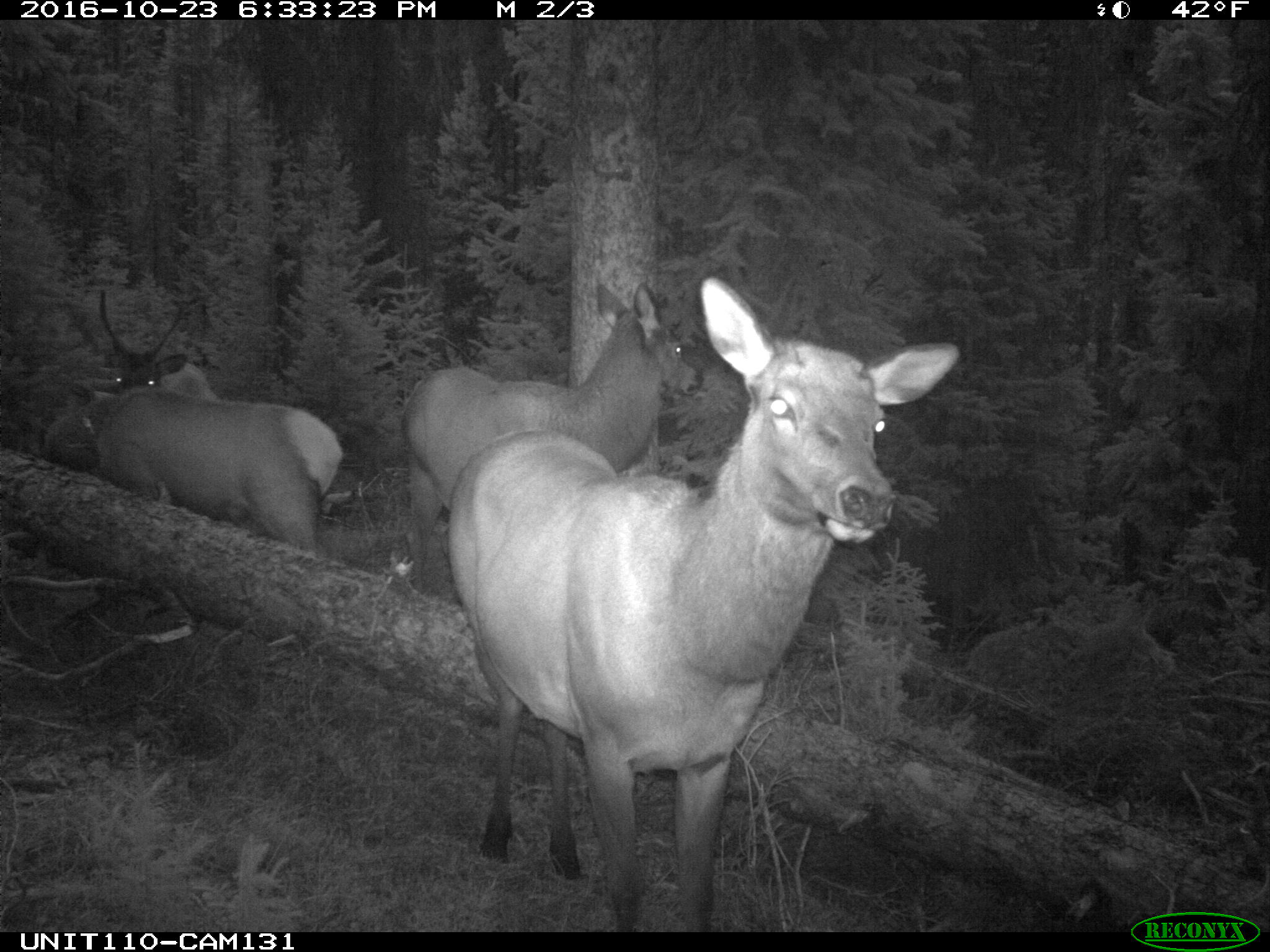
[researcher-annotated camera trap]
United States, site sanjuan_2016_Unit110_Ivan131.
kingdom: Animalia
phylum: Chordata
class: Mammalia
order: Artiodactyla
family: Cervidae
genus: Cervus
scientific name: Cervus elaphus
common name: red deer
Cervus elaphus (red deer).